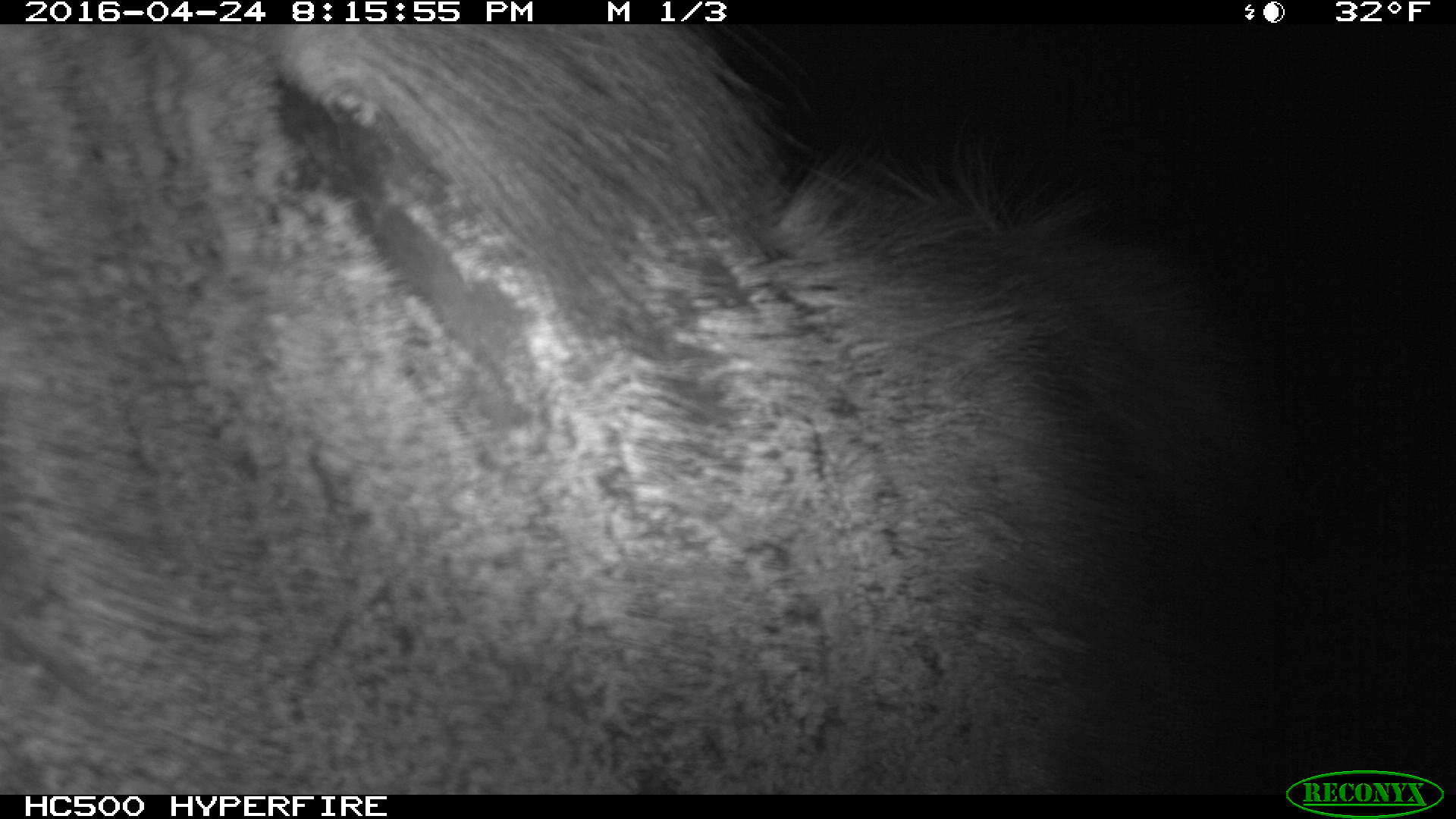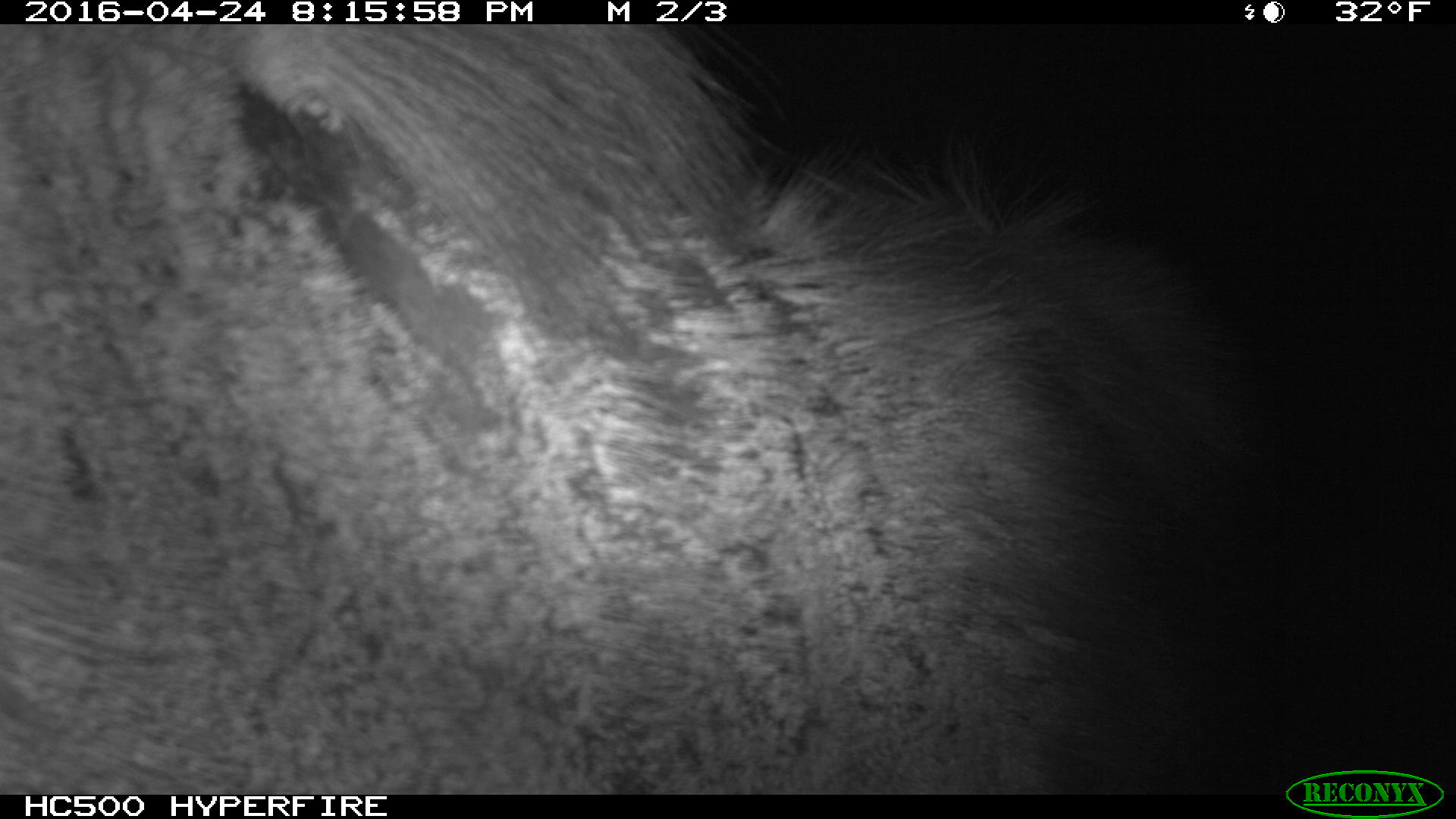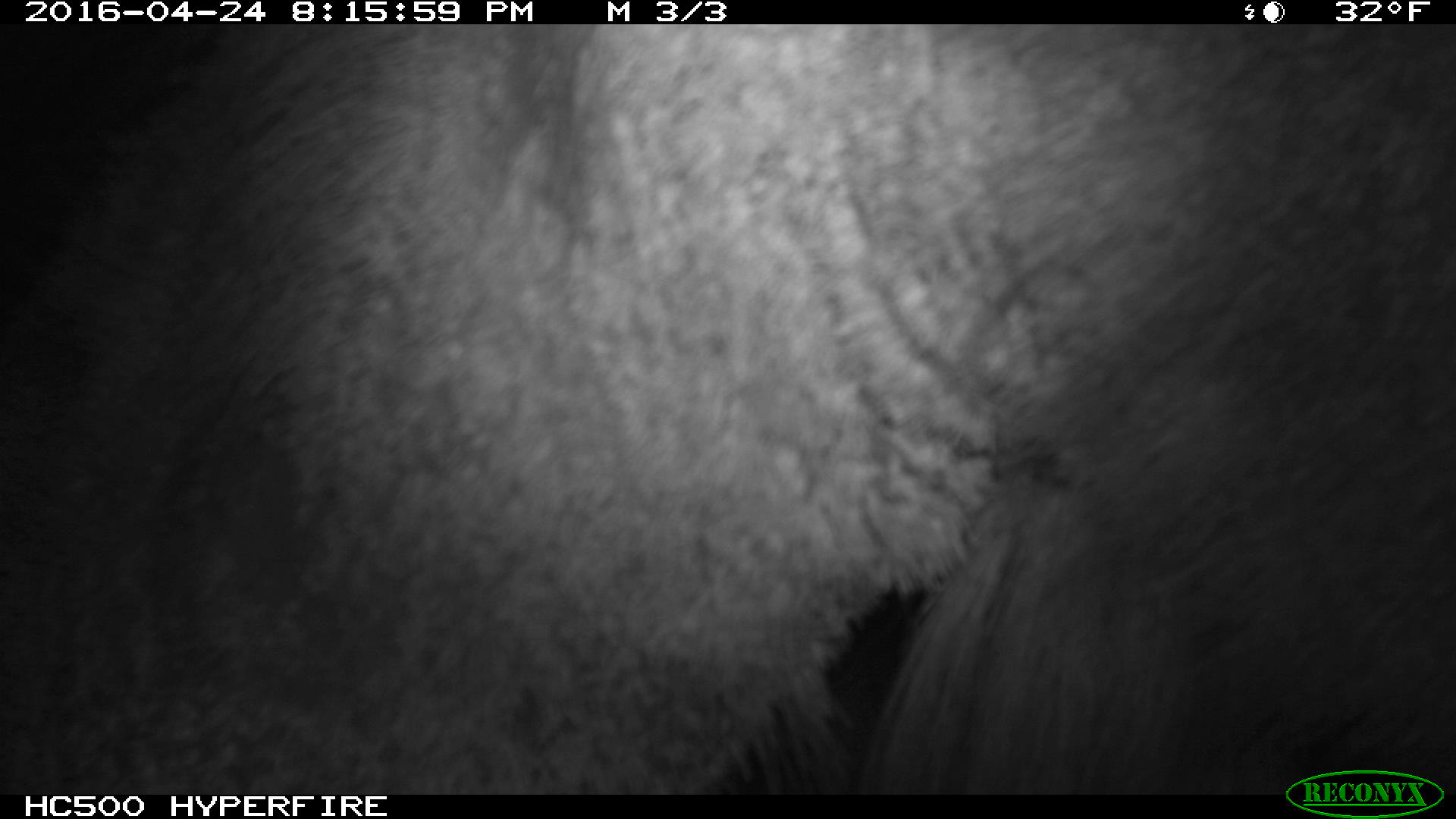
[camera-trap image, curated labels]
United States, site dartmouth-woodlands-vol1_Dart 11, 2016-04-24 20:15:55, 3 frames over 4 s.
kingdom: Animalia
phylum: Chordata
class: Mammalia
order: Artiodactyla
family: Cervidae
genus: Alces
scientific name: Alces alces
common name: moose